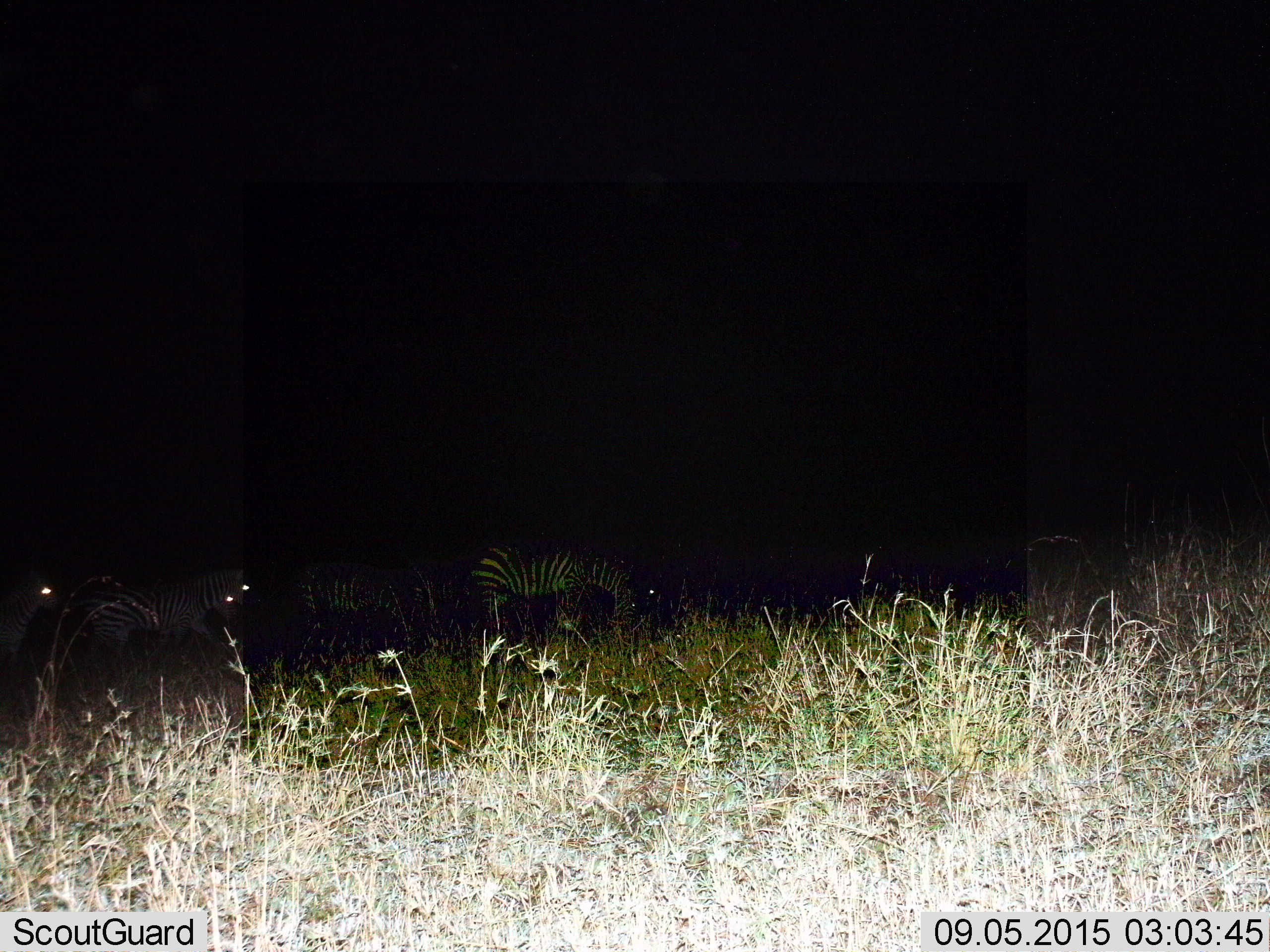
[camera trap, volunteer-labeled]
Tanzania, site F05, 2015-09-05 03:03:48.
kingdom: Animalia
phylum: Chordata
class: Mammalia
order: Perissodactyla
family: Equidae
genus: Equus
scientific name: Equus quagga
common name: plains zebra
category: zebra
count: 6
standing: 53%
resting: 0%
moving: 58%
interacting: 0%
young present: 0%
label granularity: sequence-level